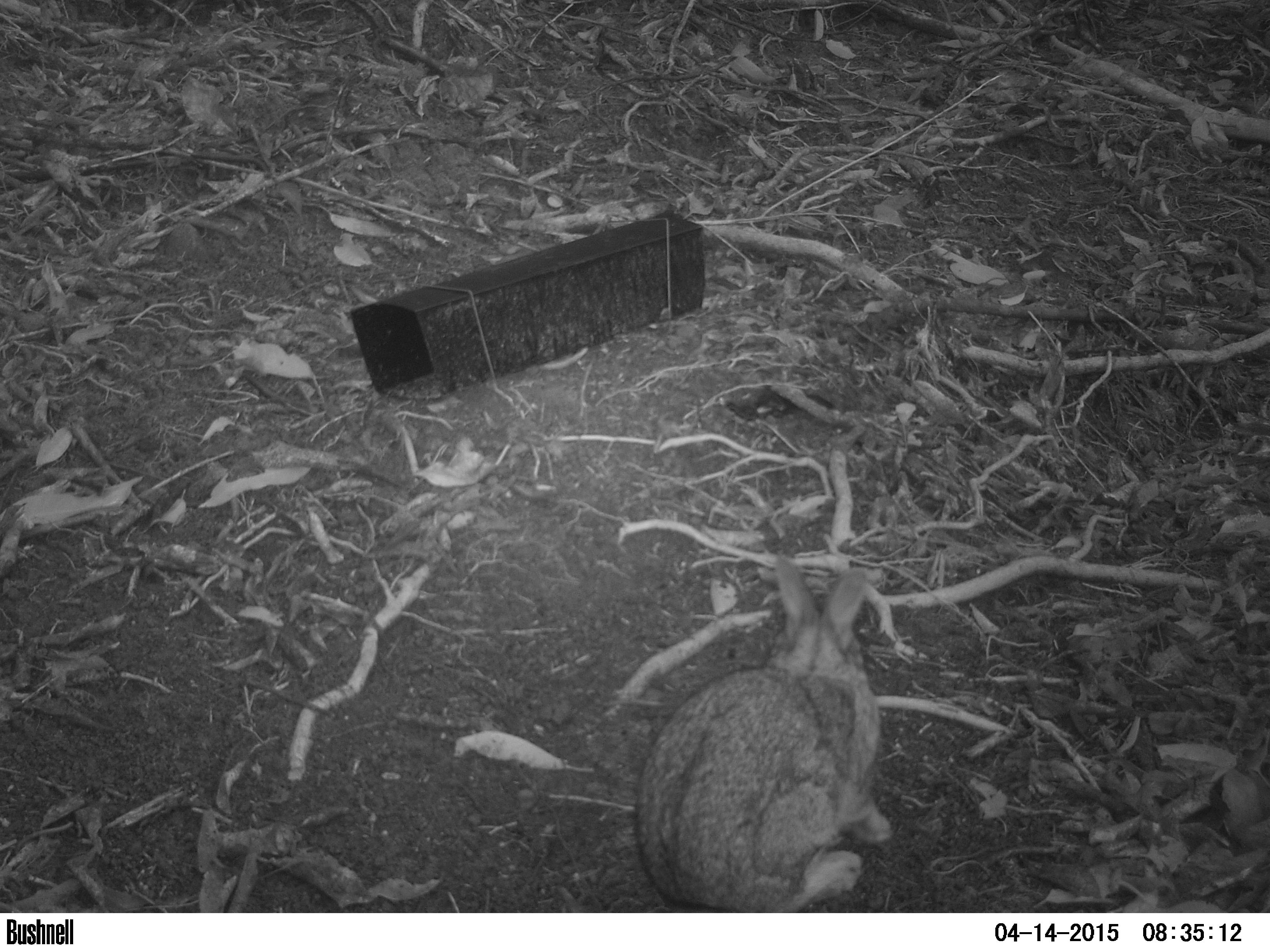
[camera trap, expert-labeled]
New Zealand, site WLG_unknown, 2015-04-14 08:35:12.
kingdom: Animalia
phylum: Chordata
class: Mammalia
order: Lagomorpha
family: Leporidae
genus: Oryctolagus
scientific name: Oryctolagus cuniculus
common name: european rabbit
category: rabbit